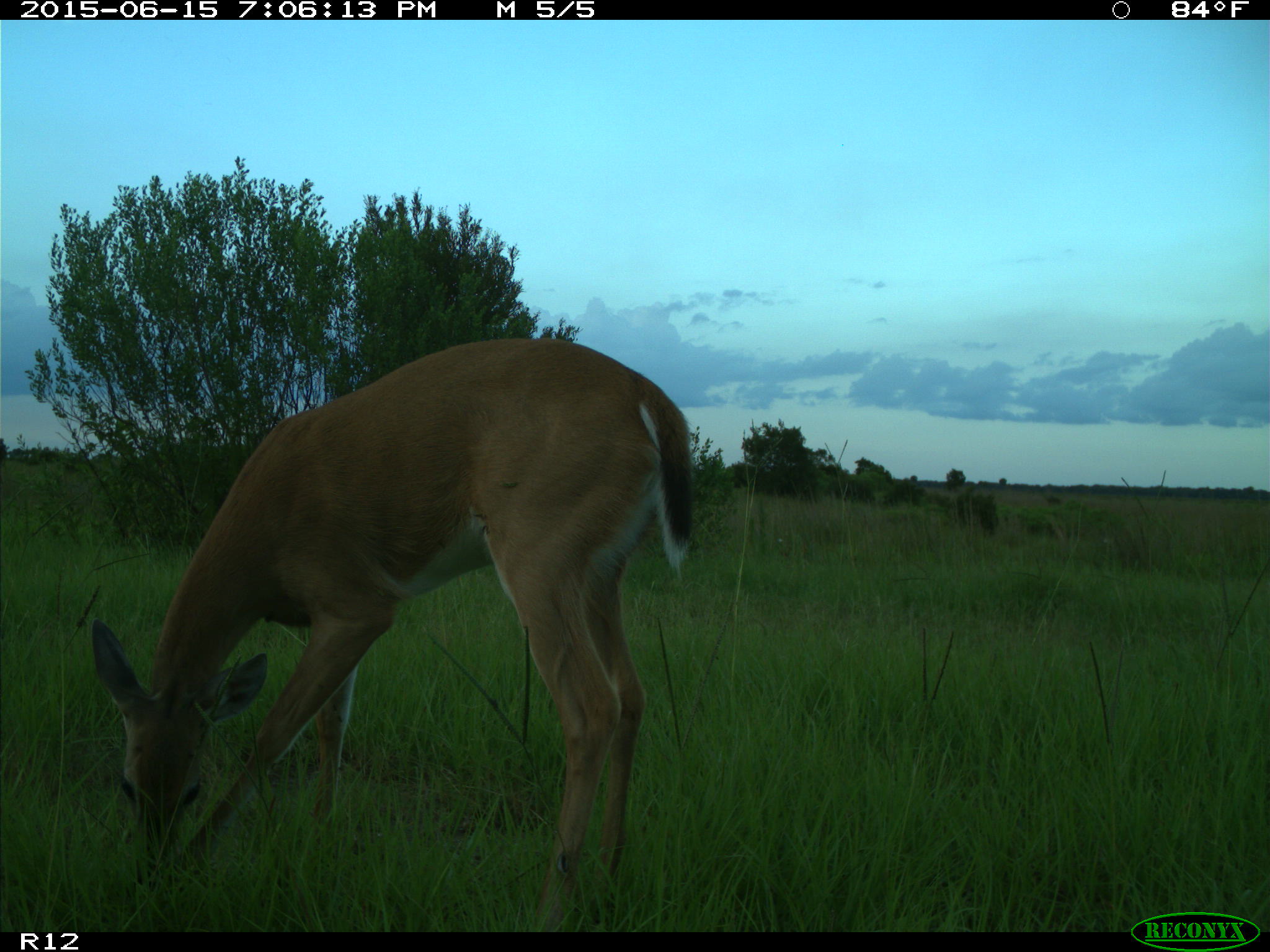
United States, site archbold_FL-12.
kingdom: Animalia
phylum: Chordata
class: Mammalia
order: Artiodactyla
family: Cervidae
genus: Odocoileus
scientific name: Odocoileus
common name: deer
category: unidentified deer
Unidentified deer (deer) (Odocoileus).